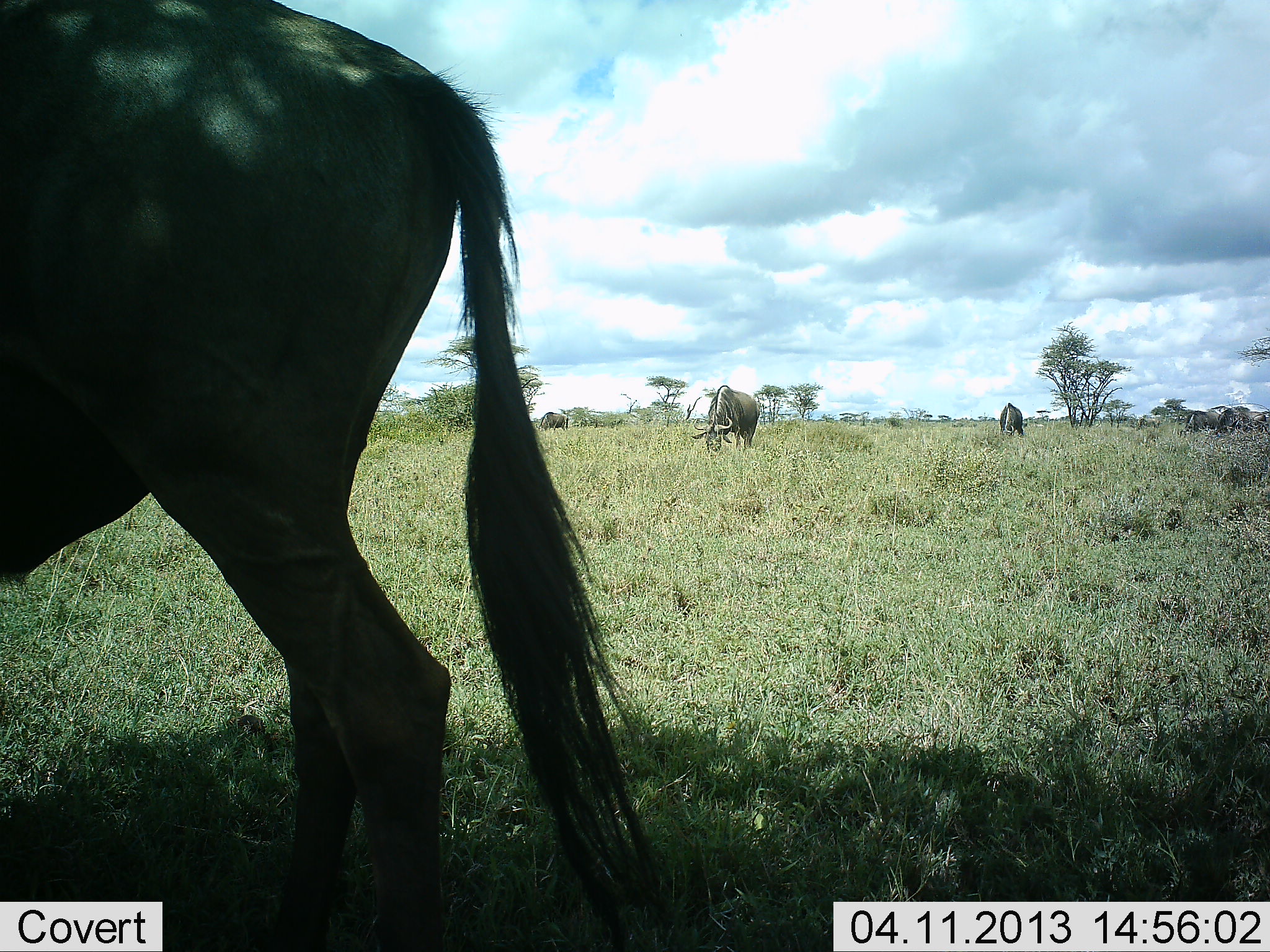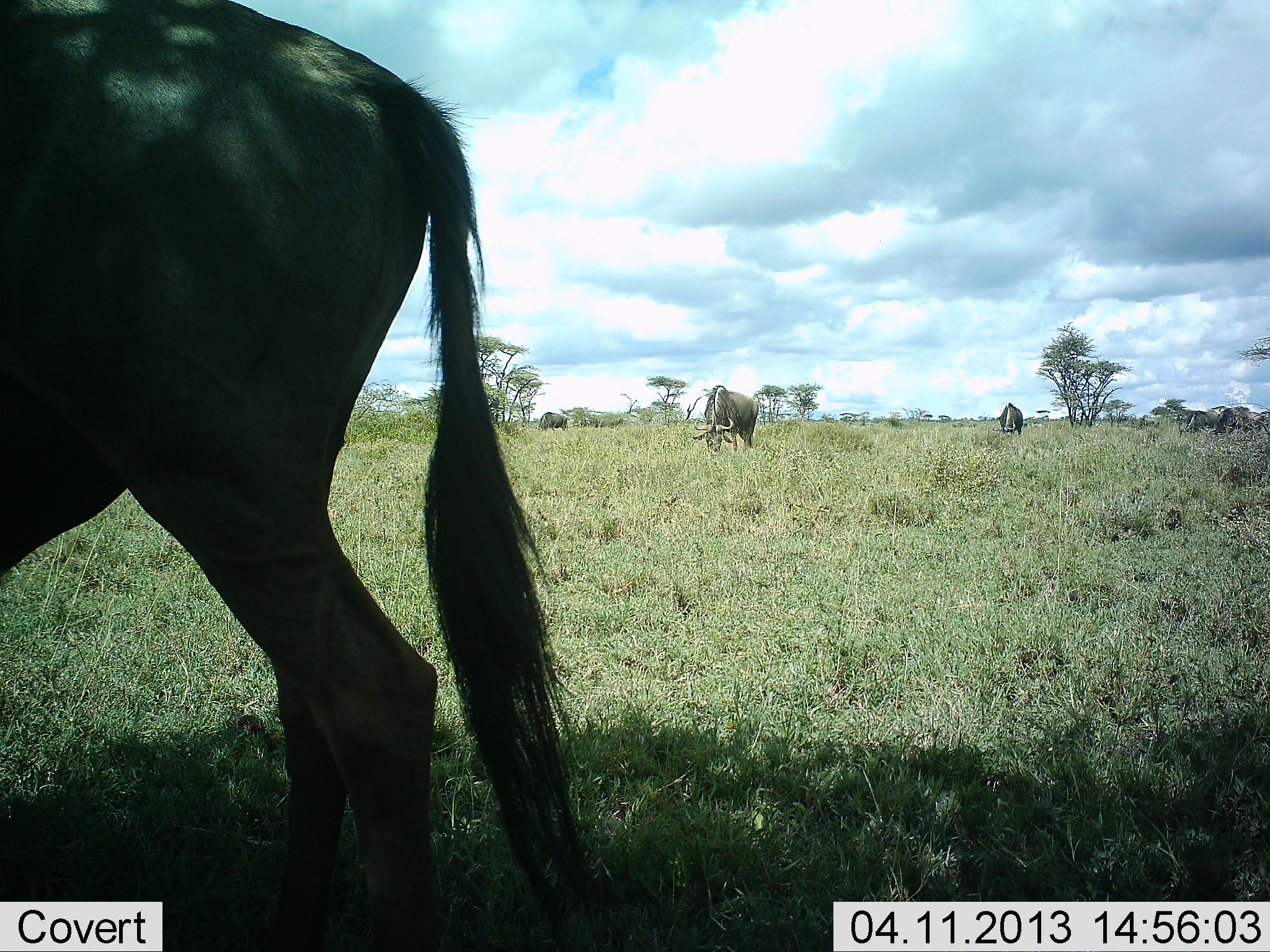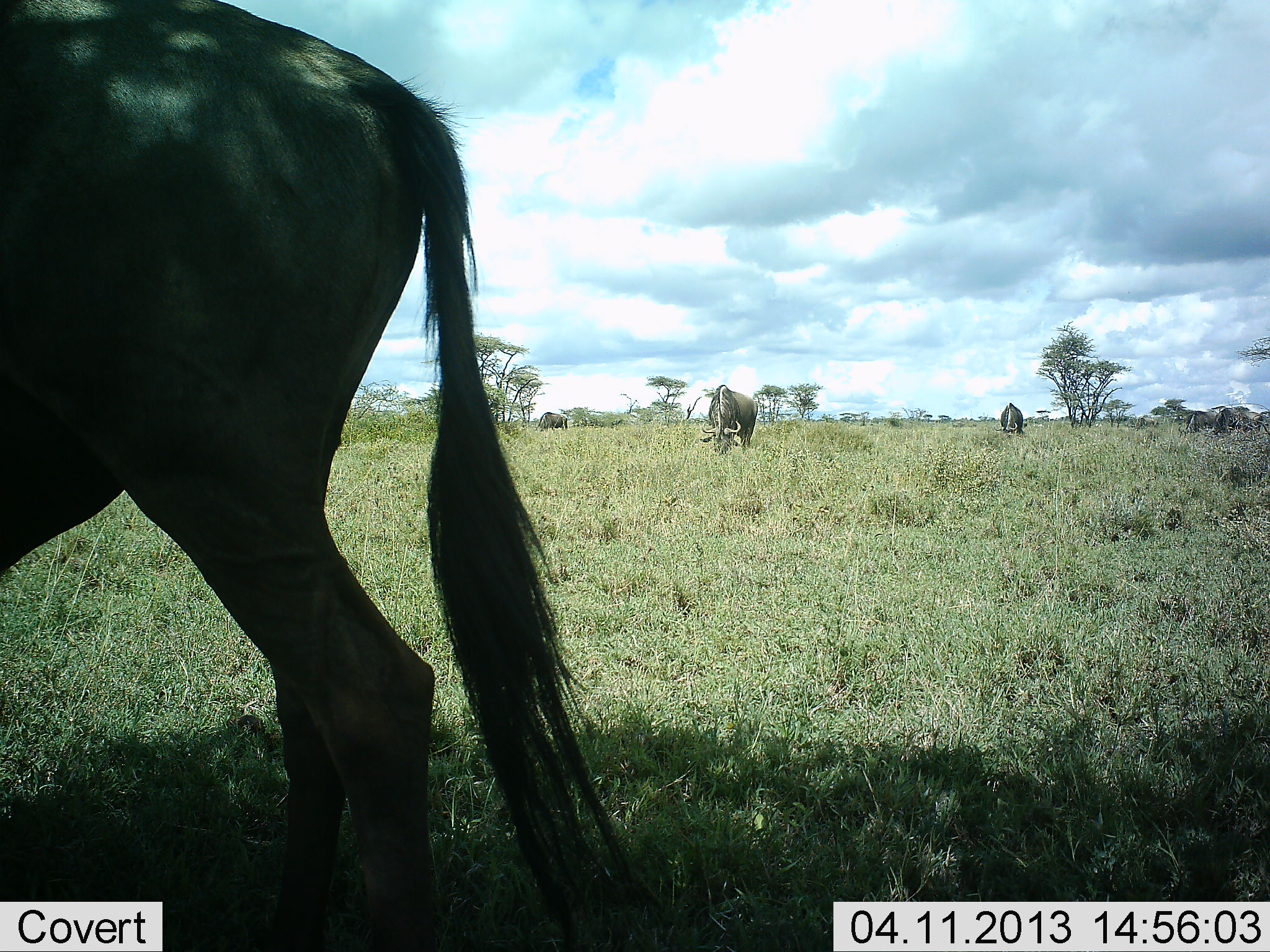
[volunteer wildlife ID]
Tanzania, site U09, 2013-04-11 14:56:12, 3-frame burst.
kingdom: Animalia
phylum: Chordata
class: Mammalia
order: Artiodactyla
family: Bovidae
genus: Connochaetes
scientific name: Connochaetes taurinus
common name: blue wildebeest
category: wildebeest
Wildebeest (blue wildebeest) (Connochaetes taurinus), count 5. Behavior (volunteer vote fractions): standing 39%, resting 0%, moving 11%, interacting 0%. Young present (vote fraction): 0%. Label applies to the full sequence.